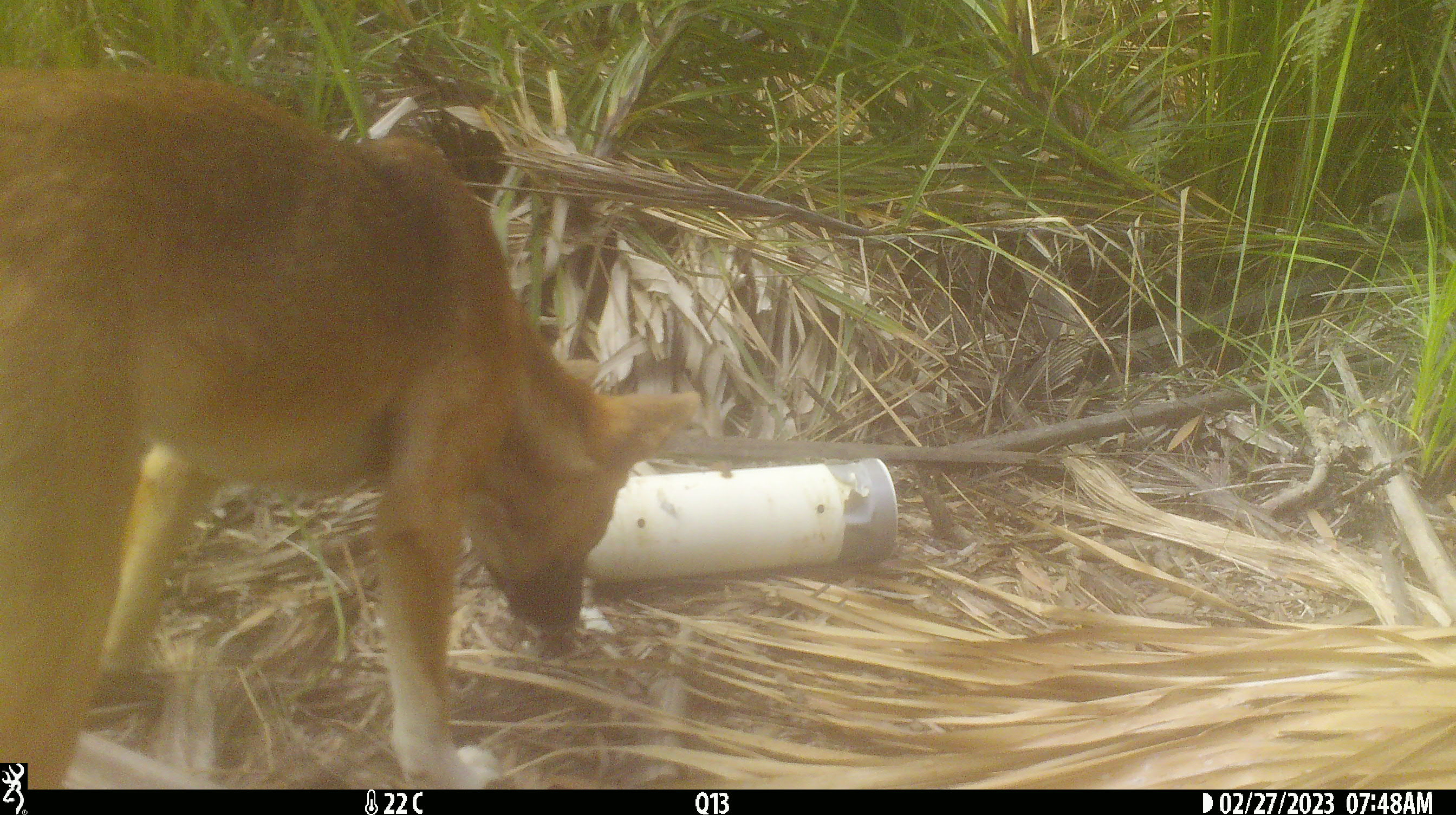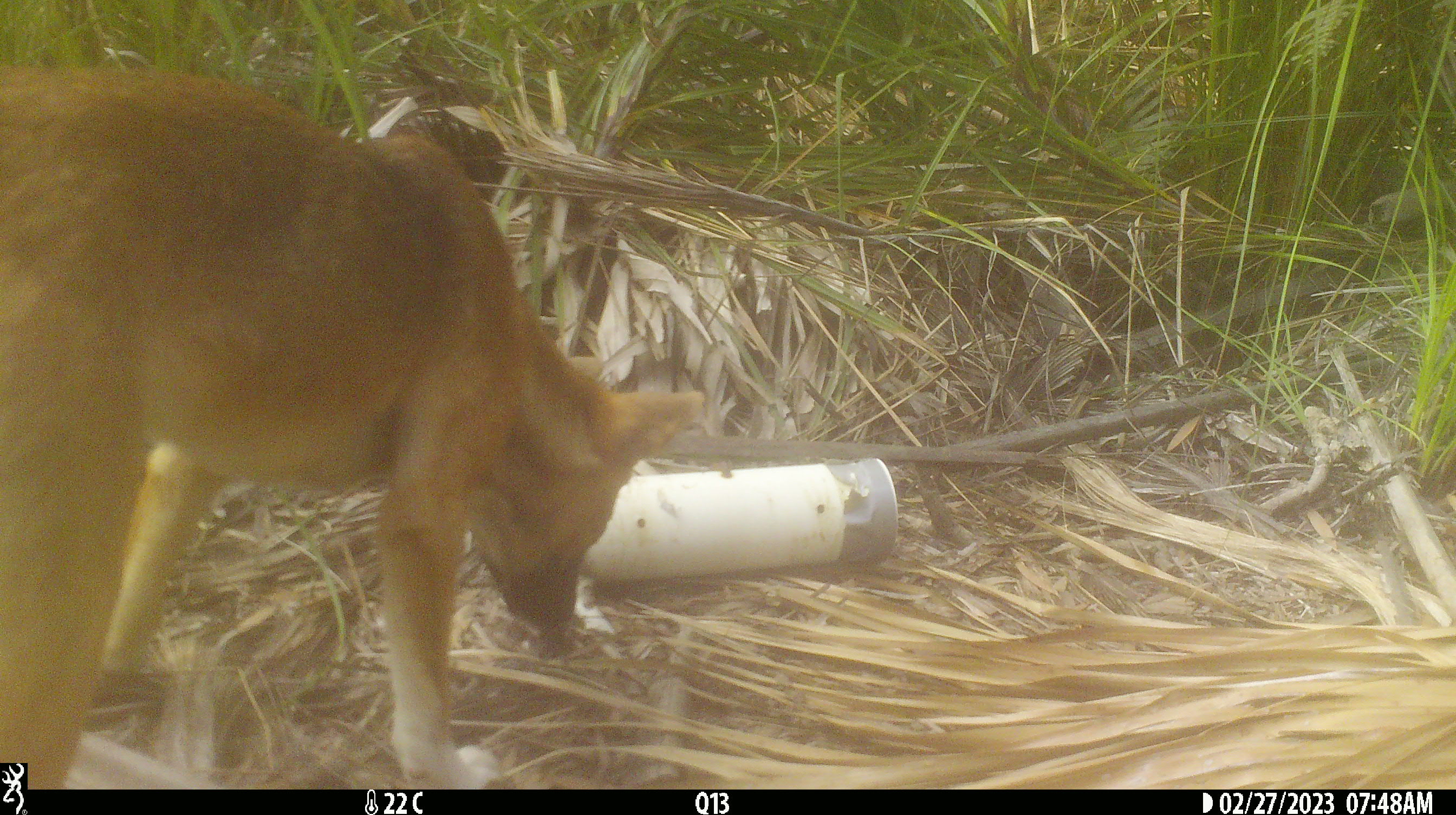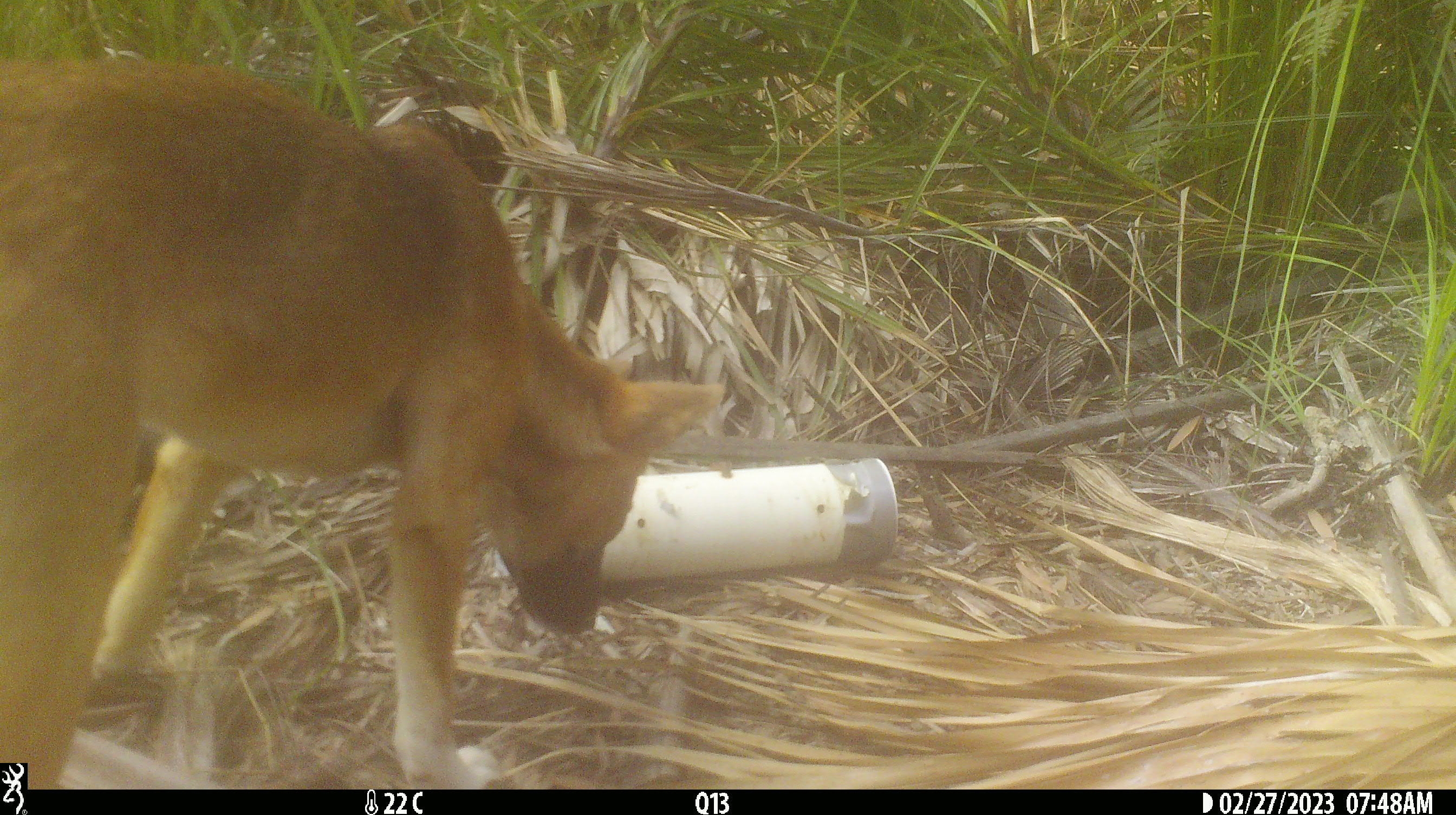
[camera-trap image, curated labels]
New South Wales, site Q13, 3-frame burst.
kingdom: Animalia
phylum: Chordata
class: Mammalia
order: Carnivora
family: Canidae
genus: Canis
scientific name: Canis familiaris dingo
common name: dingo